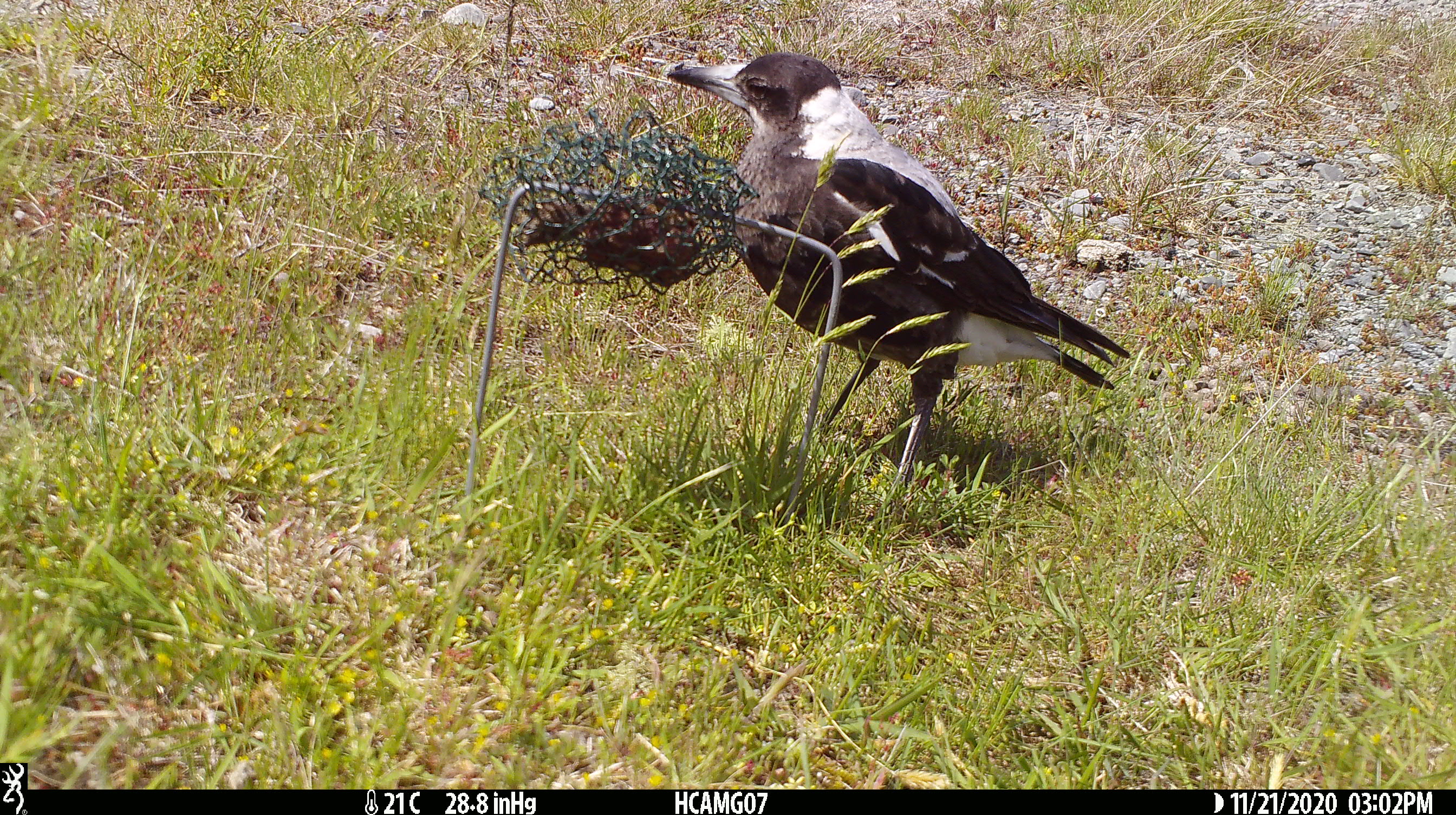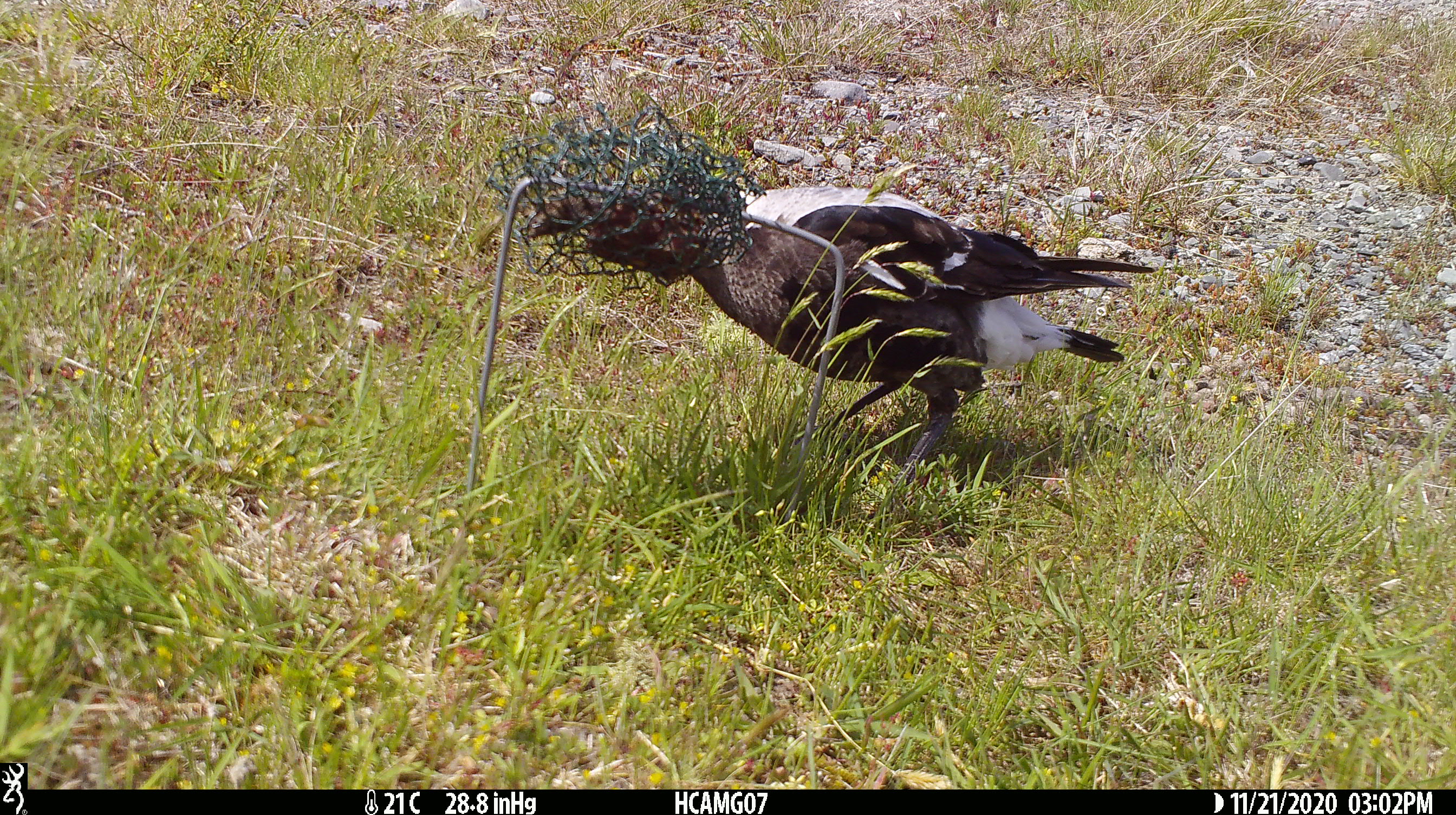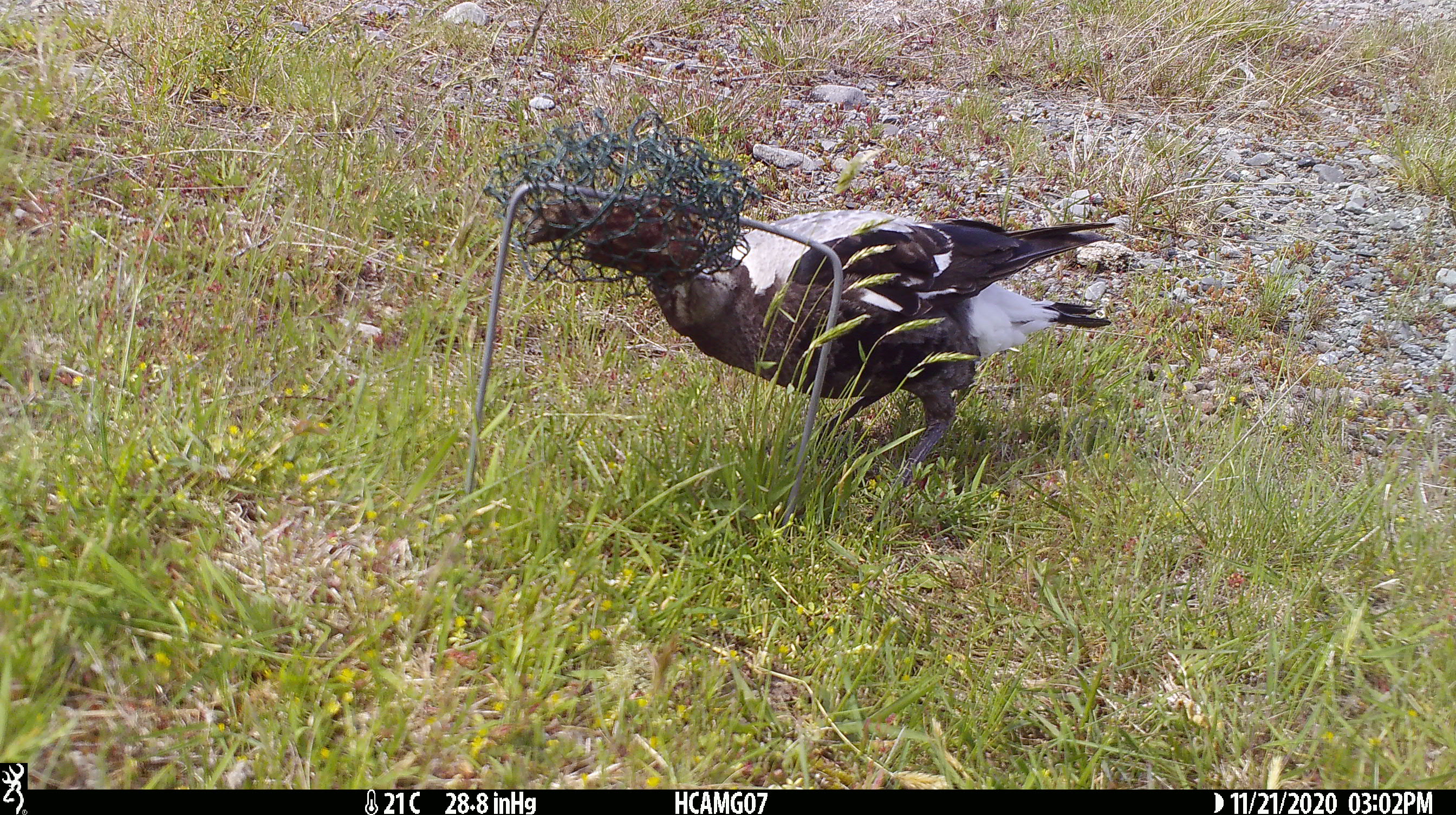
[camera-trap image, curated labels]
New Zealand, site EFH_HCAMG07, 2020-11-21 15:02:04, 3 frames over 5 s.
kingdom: Animalia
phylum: Chordata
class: Aves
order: Passeriformes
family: Artamidae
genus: Gymnorhina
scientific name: Gymnorhina tibicen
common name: australian magpie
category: magpie